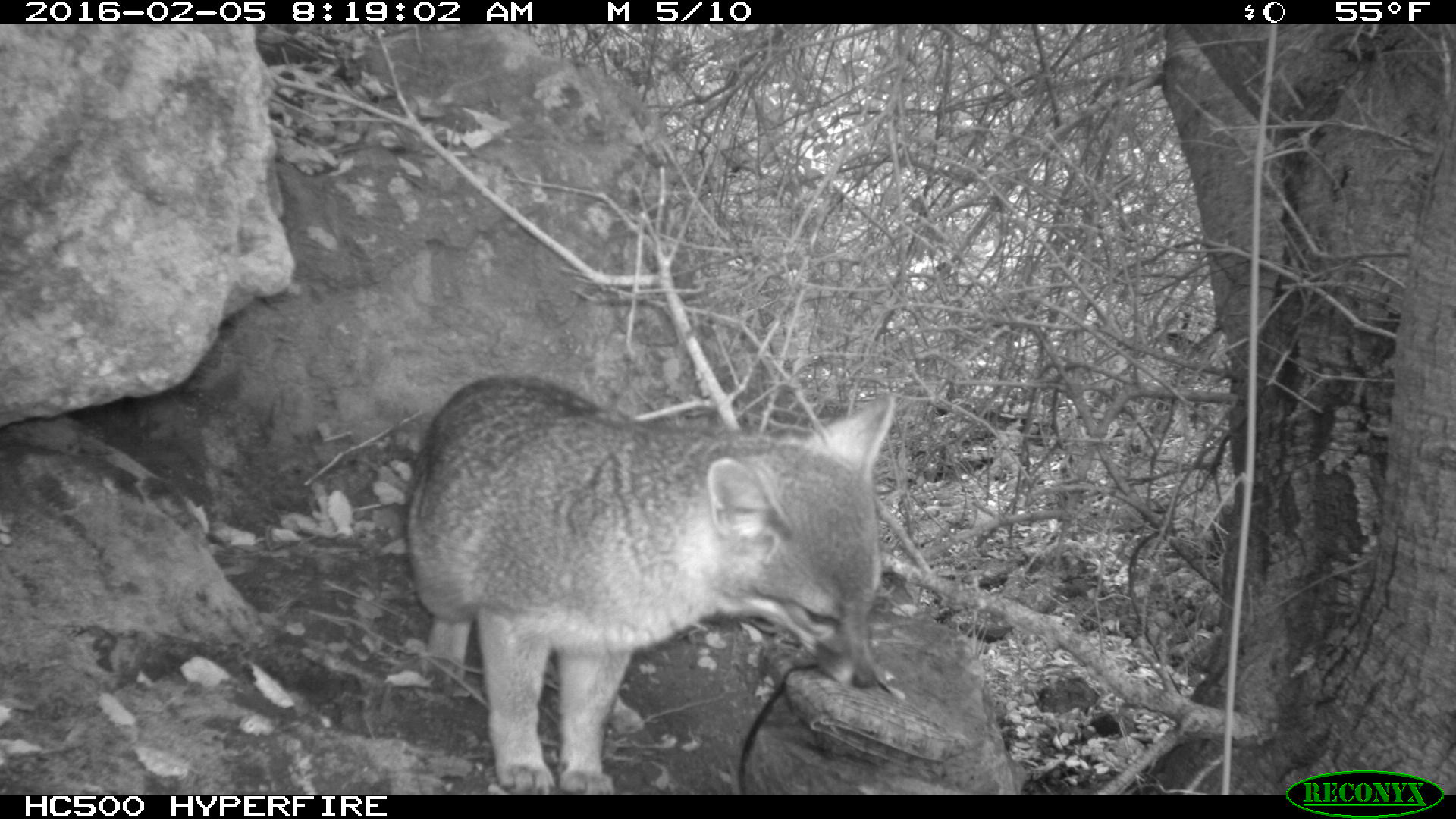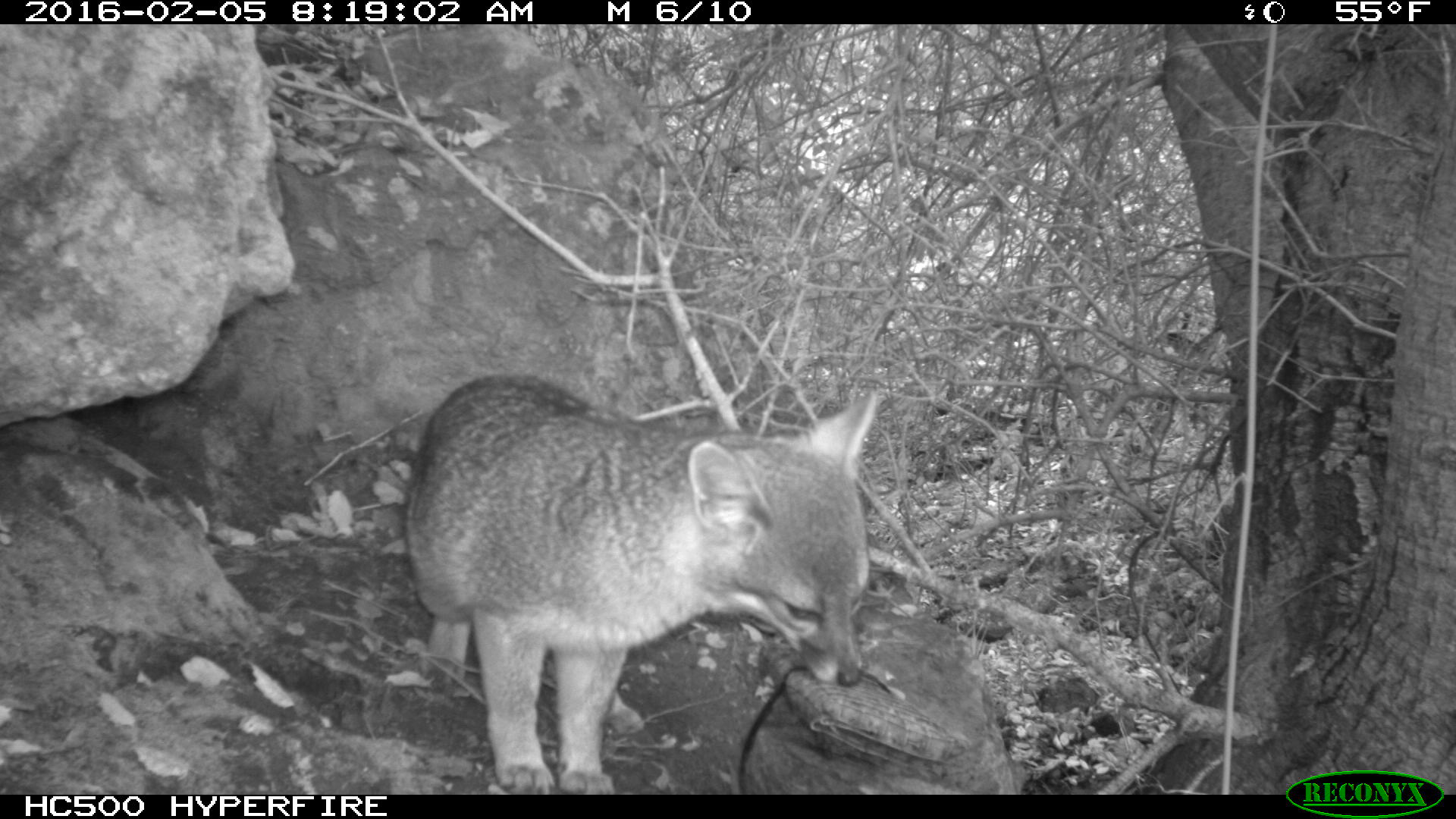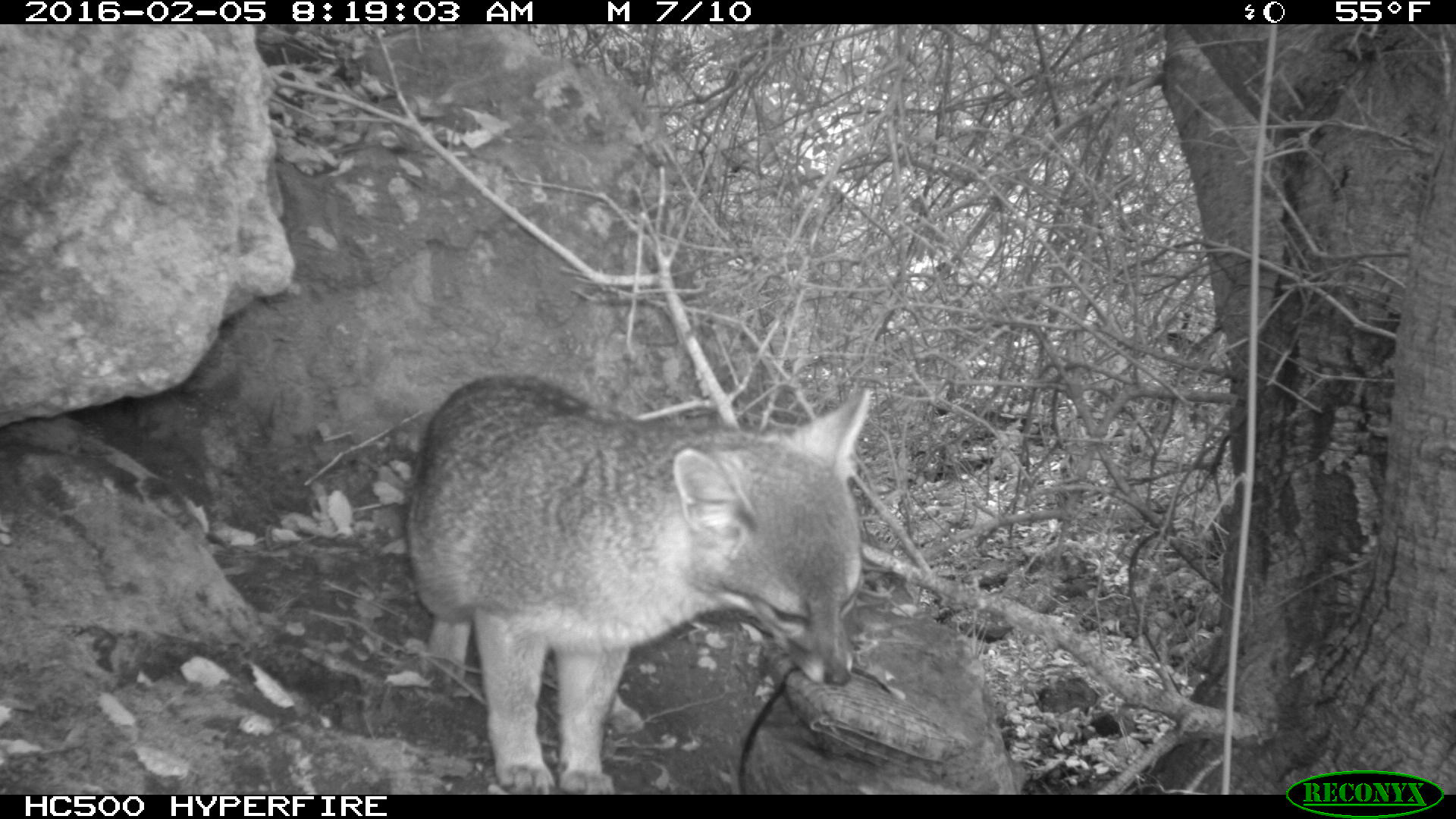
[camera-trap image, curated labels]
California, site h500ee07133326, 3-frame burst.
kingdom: Animalia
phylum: Chordata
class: Mammalia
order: Carnivora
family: Canidae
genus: Urocyon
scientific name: Urocyon littoralis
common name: island fox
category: fox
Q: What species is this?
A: Fox (island fox) (Urocyon littoralis).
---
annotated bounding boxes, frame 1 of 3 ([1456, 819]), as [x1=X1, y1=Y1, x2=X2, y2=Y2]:
fox: [x1=403, y1=376, x2=896, y2=794]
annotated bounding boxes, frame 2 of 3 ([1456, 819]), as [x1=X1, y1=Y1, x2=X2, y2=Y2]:
fox: [x1=402, y1=370, x2=880, y2=793]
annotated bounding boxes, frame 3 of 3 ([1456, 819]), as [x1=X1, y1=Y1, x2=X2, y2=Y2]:
fox: [x1=404, y1=374, x2=868, y2=794]